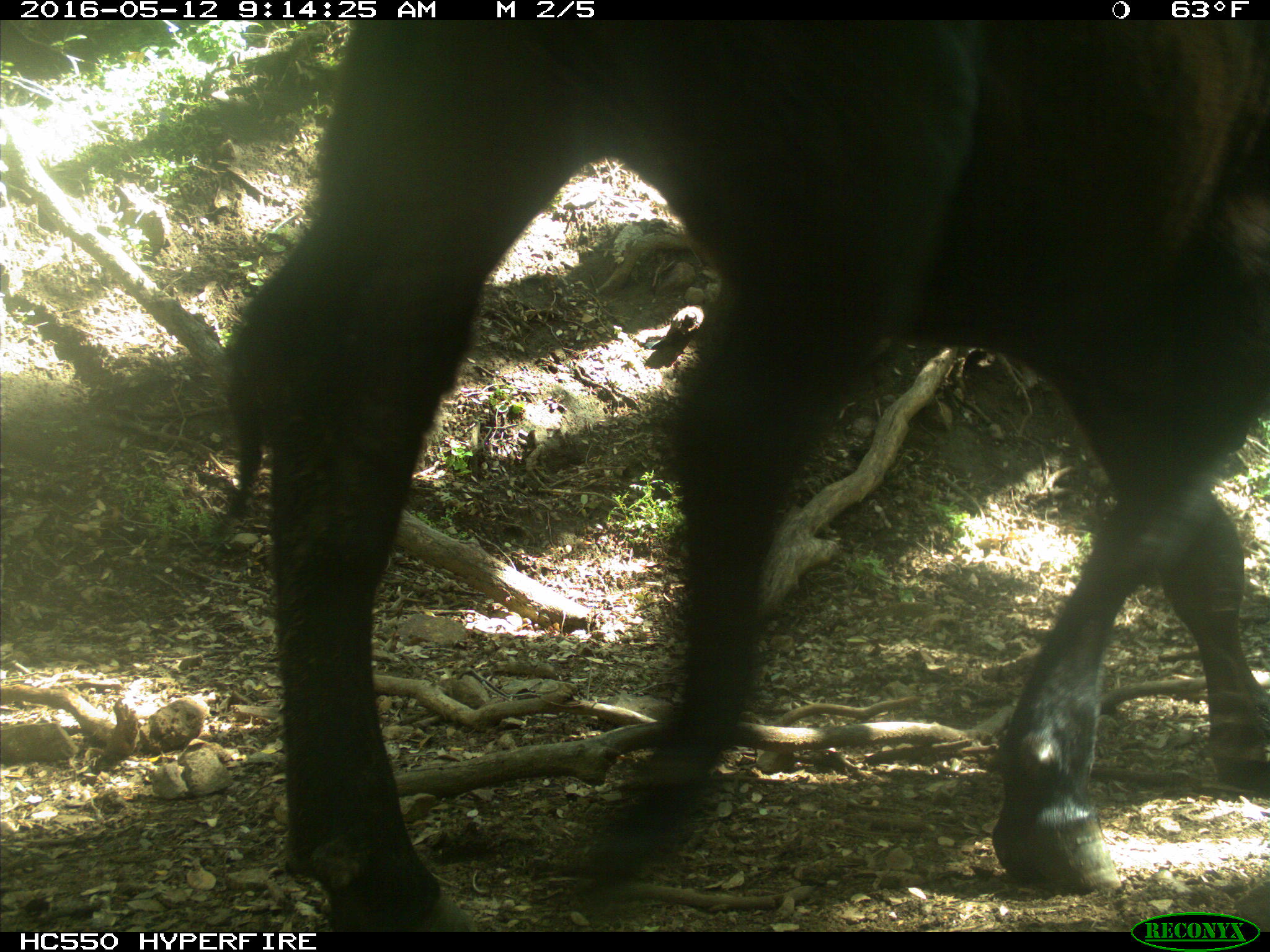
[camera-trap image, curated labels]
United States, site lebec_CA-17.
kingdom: Animalia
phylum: Chordata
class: Mammalia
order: Artiodactyla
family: Bovidae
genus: Bos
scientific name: Bos taurus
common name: domestic cow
Bos taurus (domestic cow).